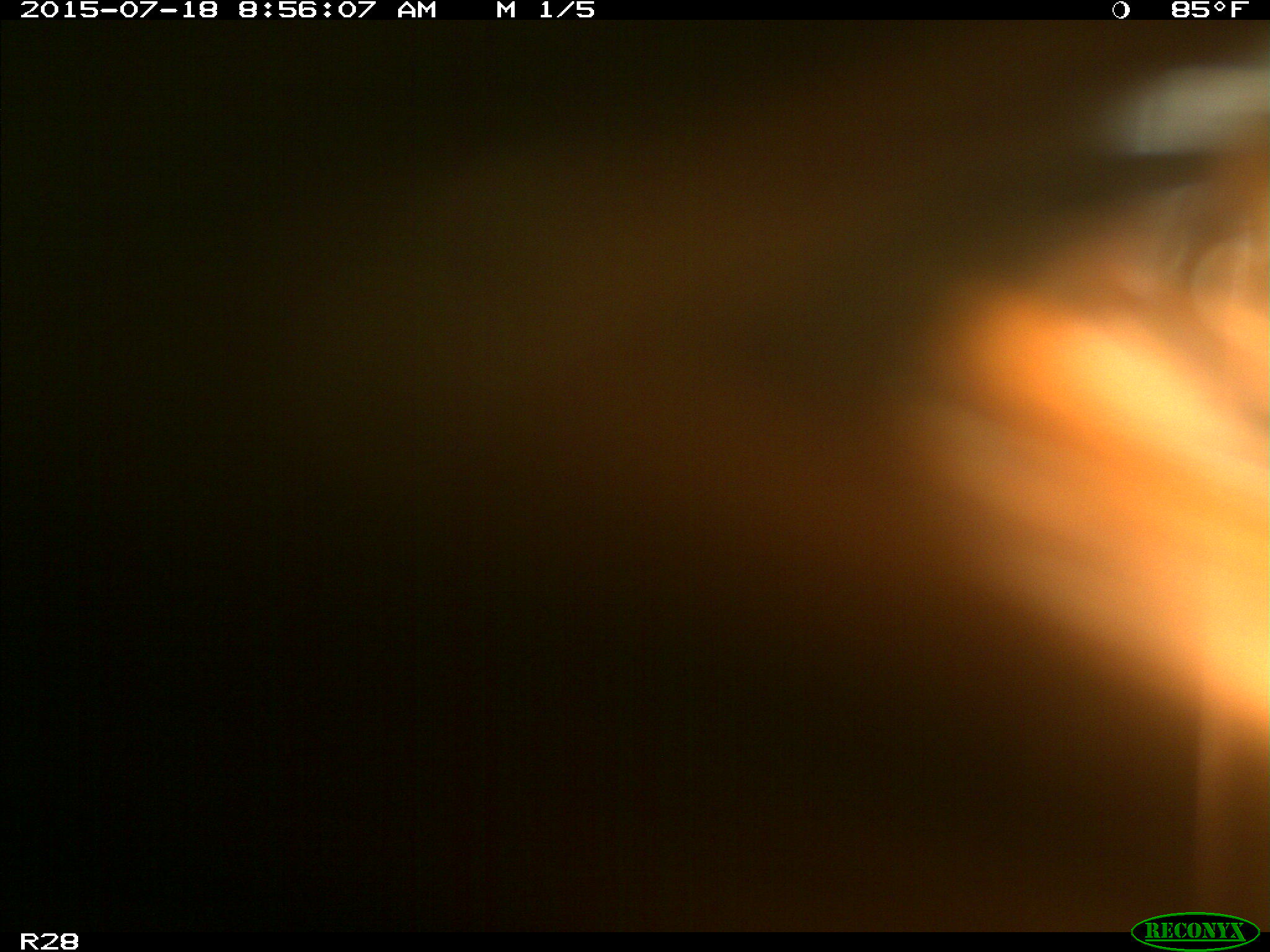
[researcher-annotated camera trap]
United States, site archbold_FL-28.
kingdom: Animalia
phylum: Chordata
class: Mammalia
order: Artiodactyla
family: Bovidae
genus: Bos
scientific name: Bos taurus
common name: domestic cow